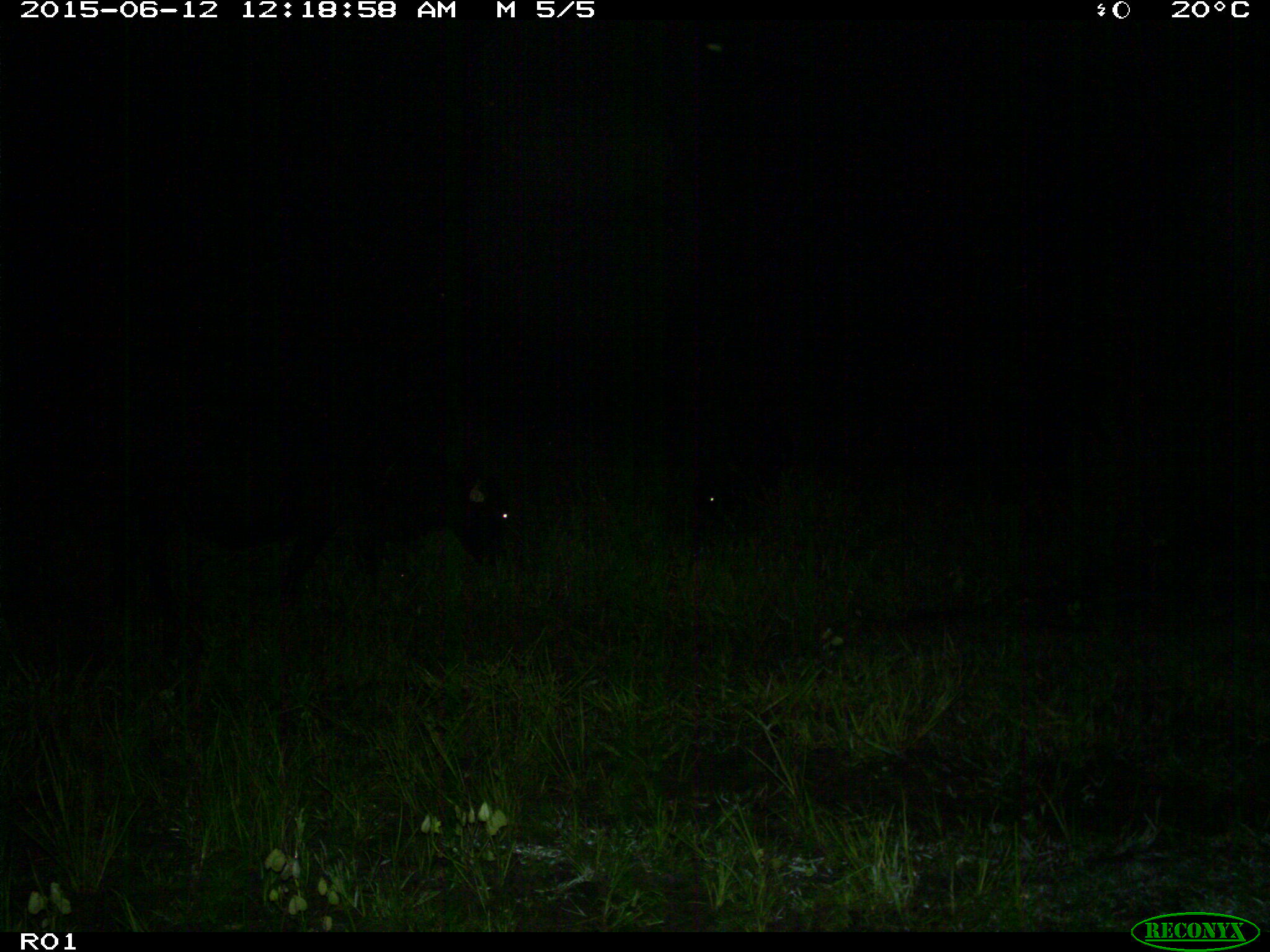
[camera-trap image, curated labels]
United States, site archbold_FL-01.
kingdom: Animalia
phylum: Chordata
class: Mammalia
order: Artiodactyla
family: Bovidae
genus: Bos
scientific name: Bos taurus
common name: domestic cow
Bos taurus (domestic cow).